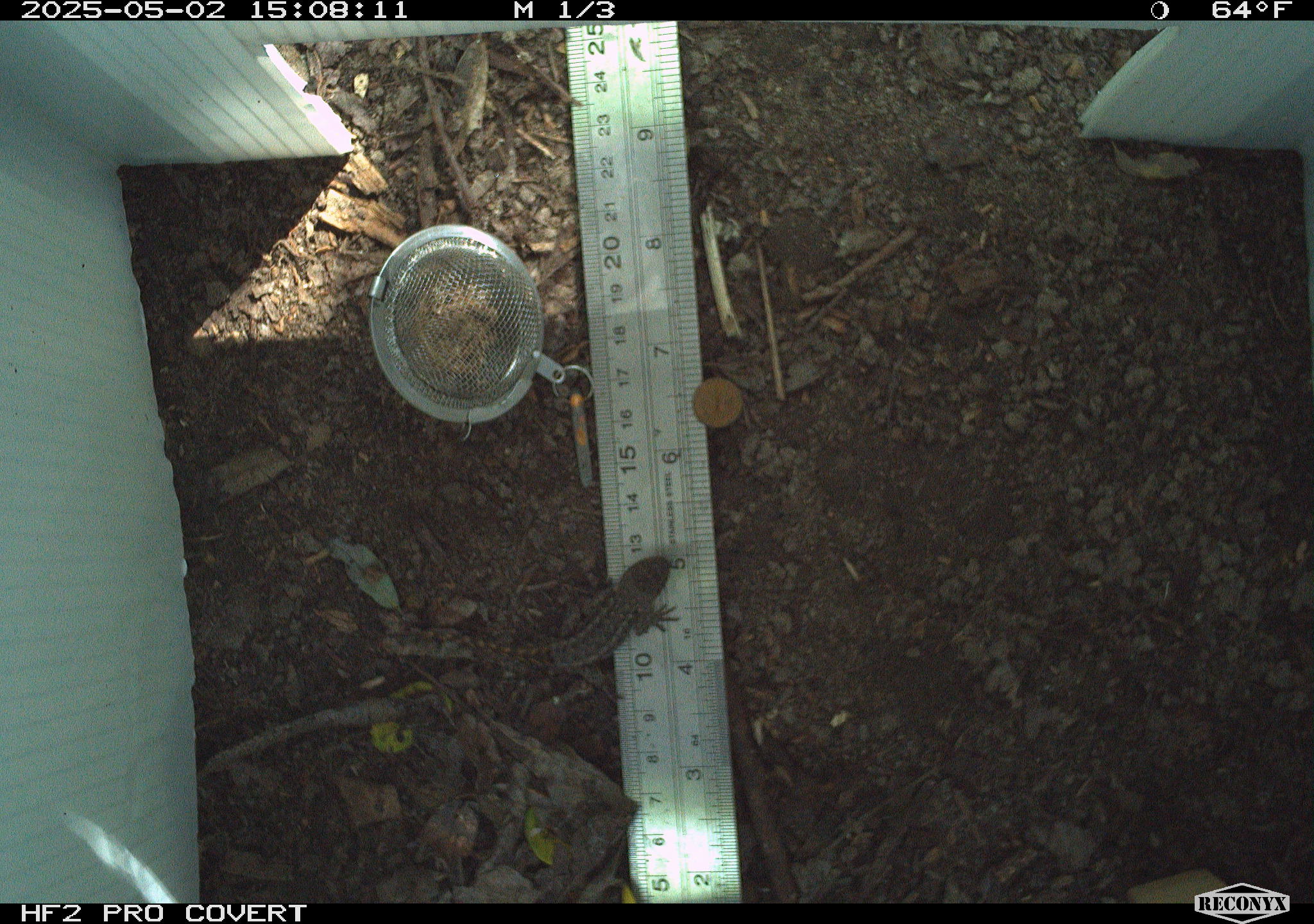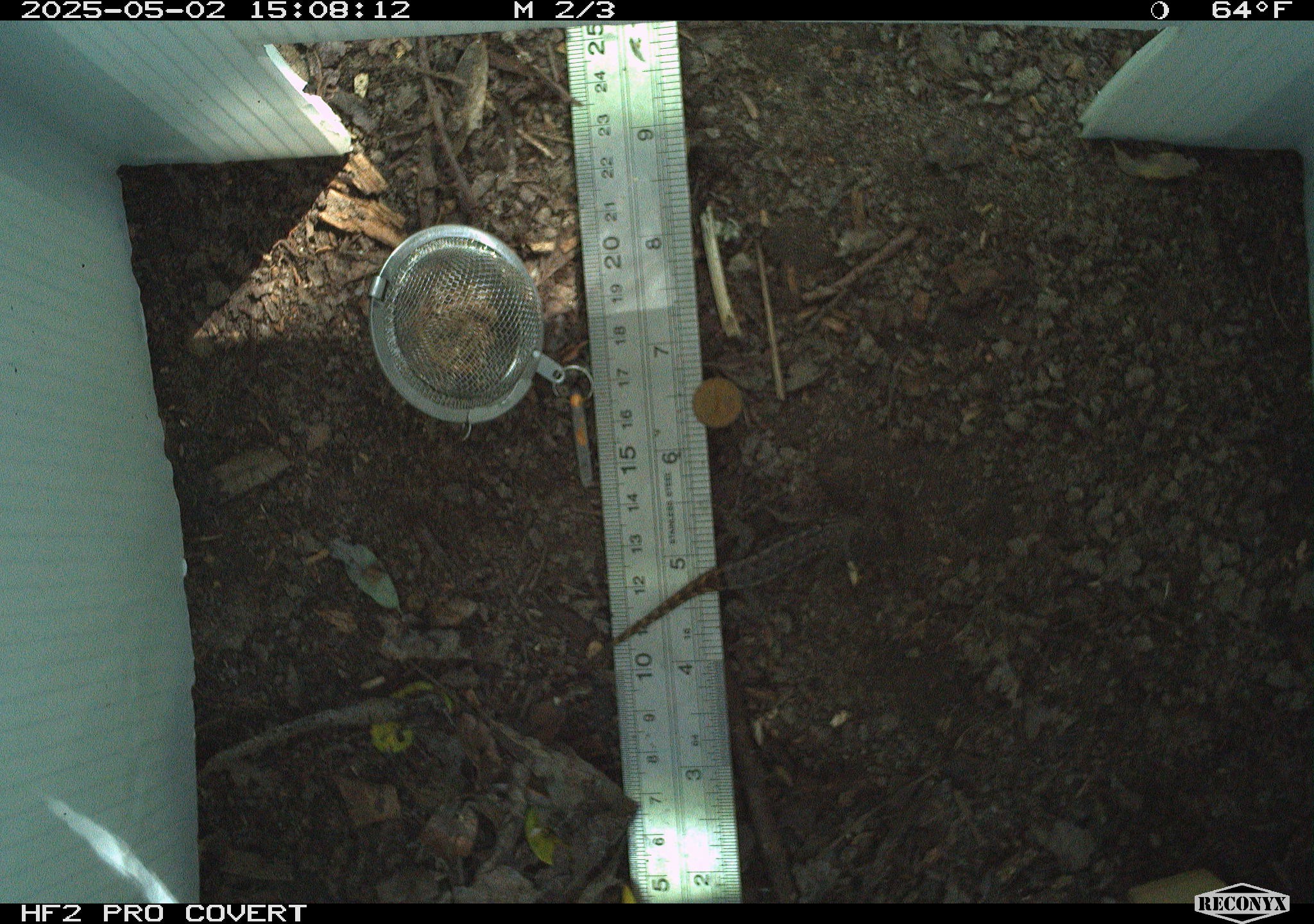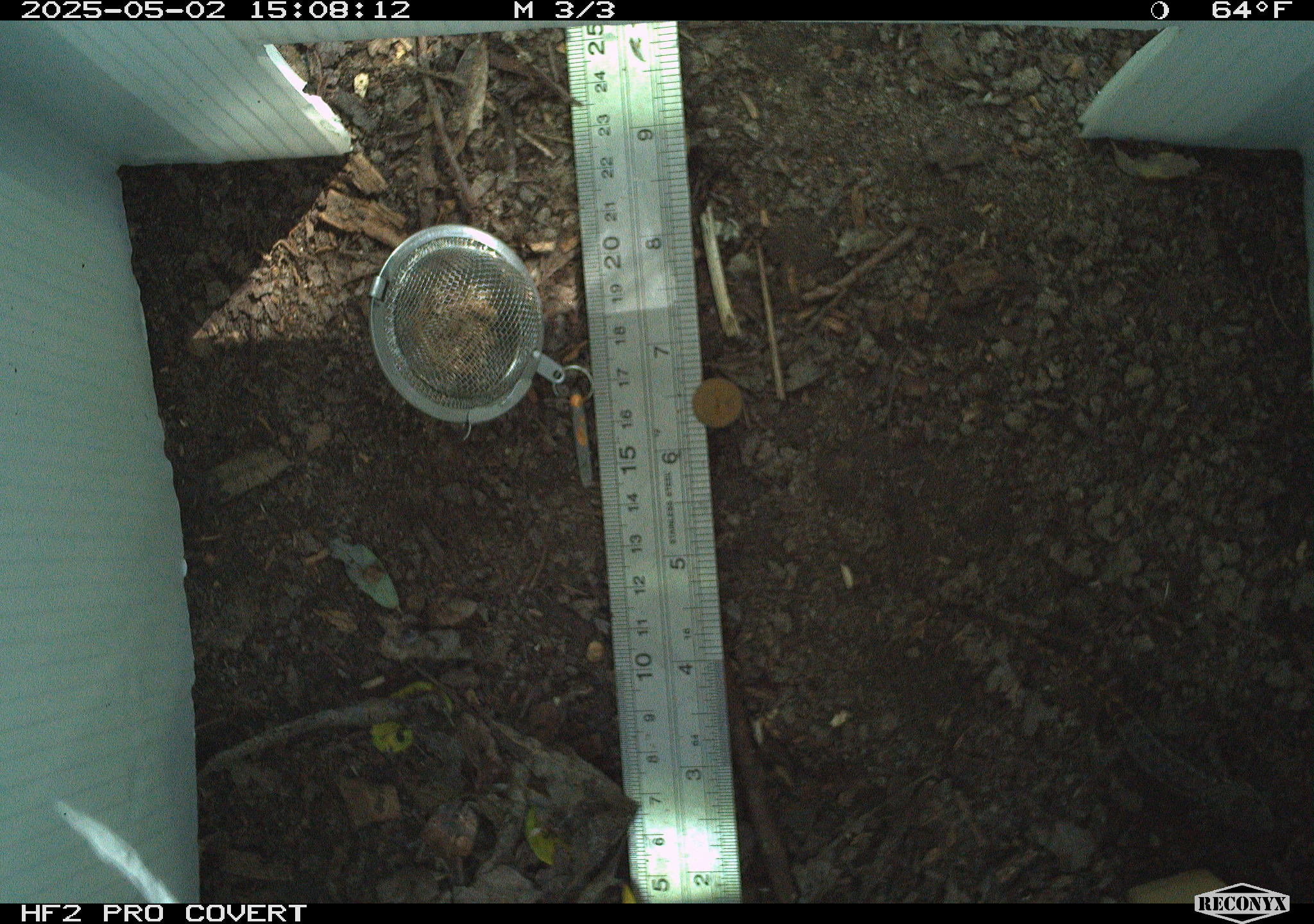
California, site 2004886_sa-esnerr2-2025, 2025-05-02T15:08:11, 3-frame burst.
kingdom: Animalia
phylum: Chordata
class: Reptilia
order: Squamata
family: Phrynosomatidae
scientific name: Phrynosomatidae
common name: north american spiny lizards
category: sceloporus/uta species